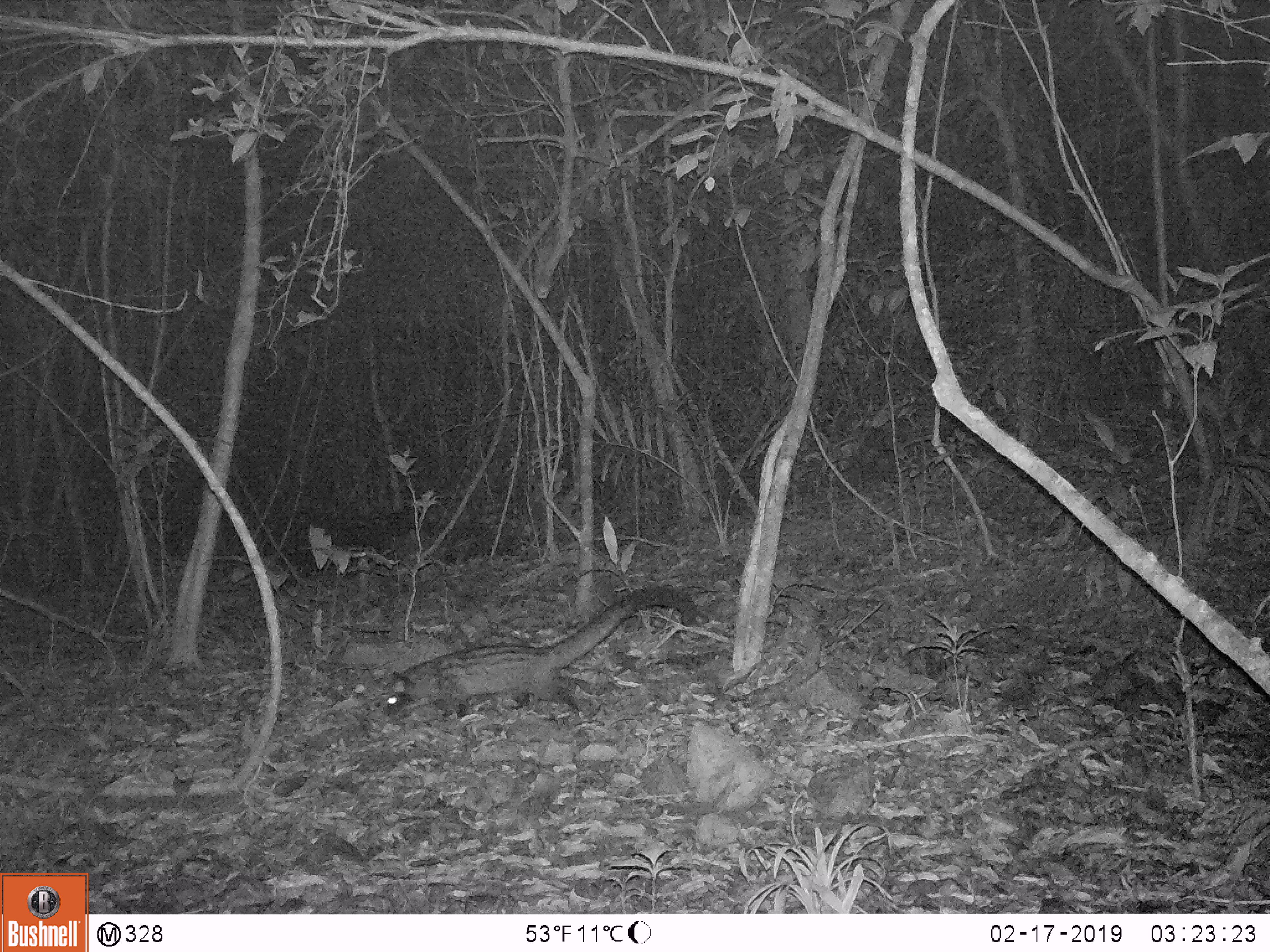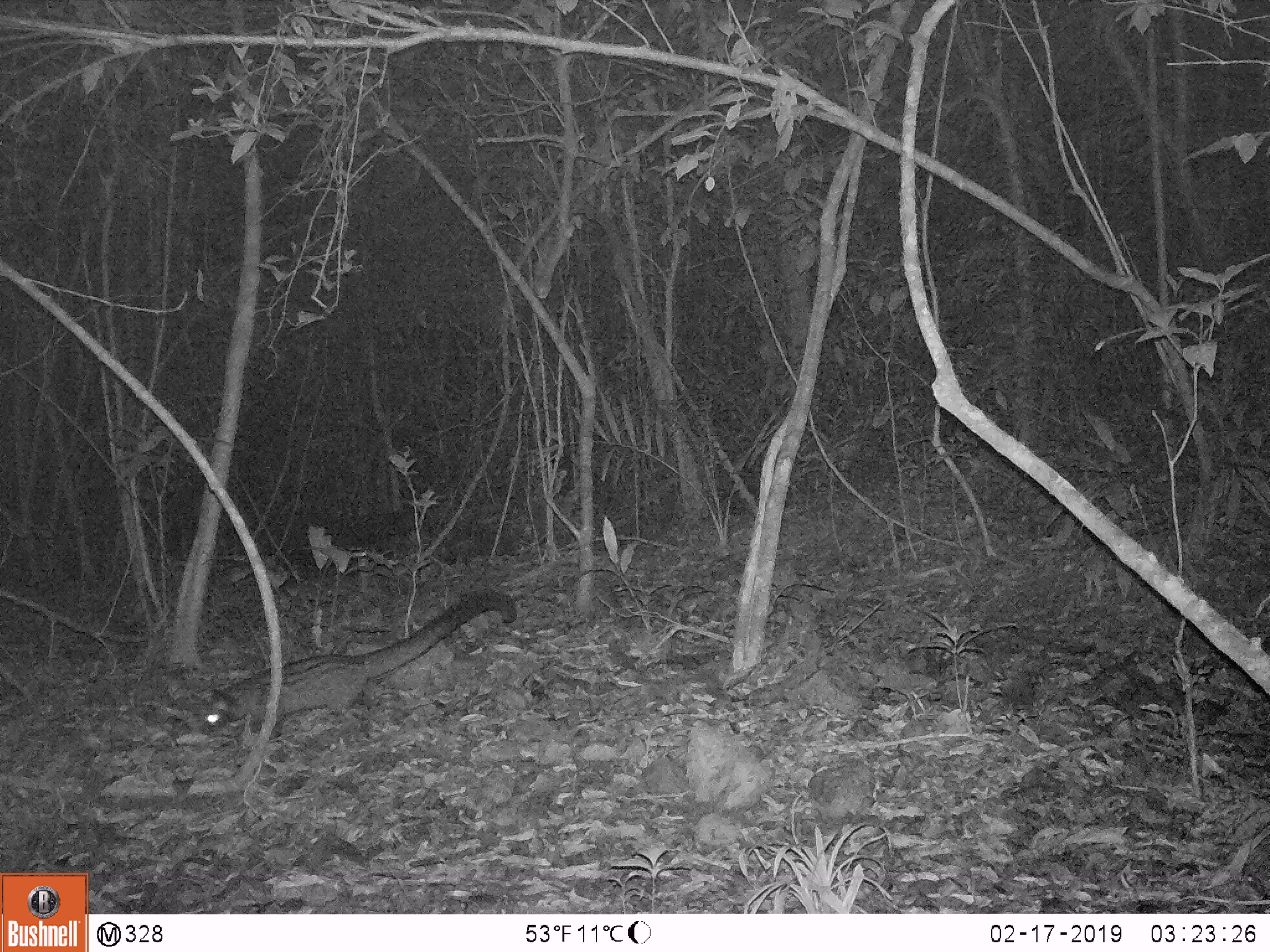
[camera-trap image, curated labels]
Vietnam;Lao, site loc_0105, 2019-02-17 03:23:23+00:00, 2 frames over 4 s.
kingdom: Animalia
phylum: Chordata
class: Mammalia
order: Carnivora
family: Viverridae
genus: Paradoxurus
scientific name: Paradoxurus hermaphroditus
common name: common palm civet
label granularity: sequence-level